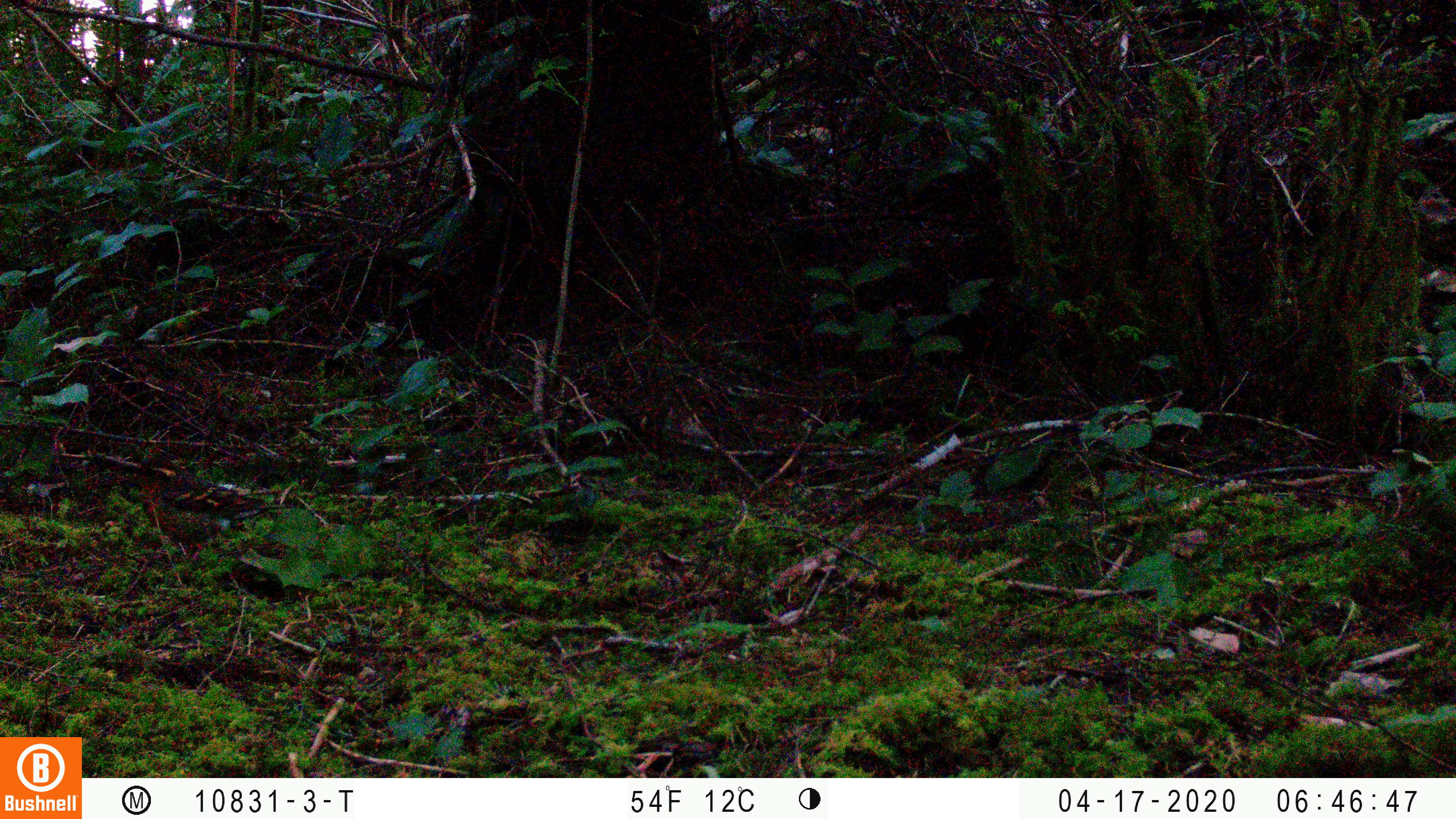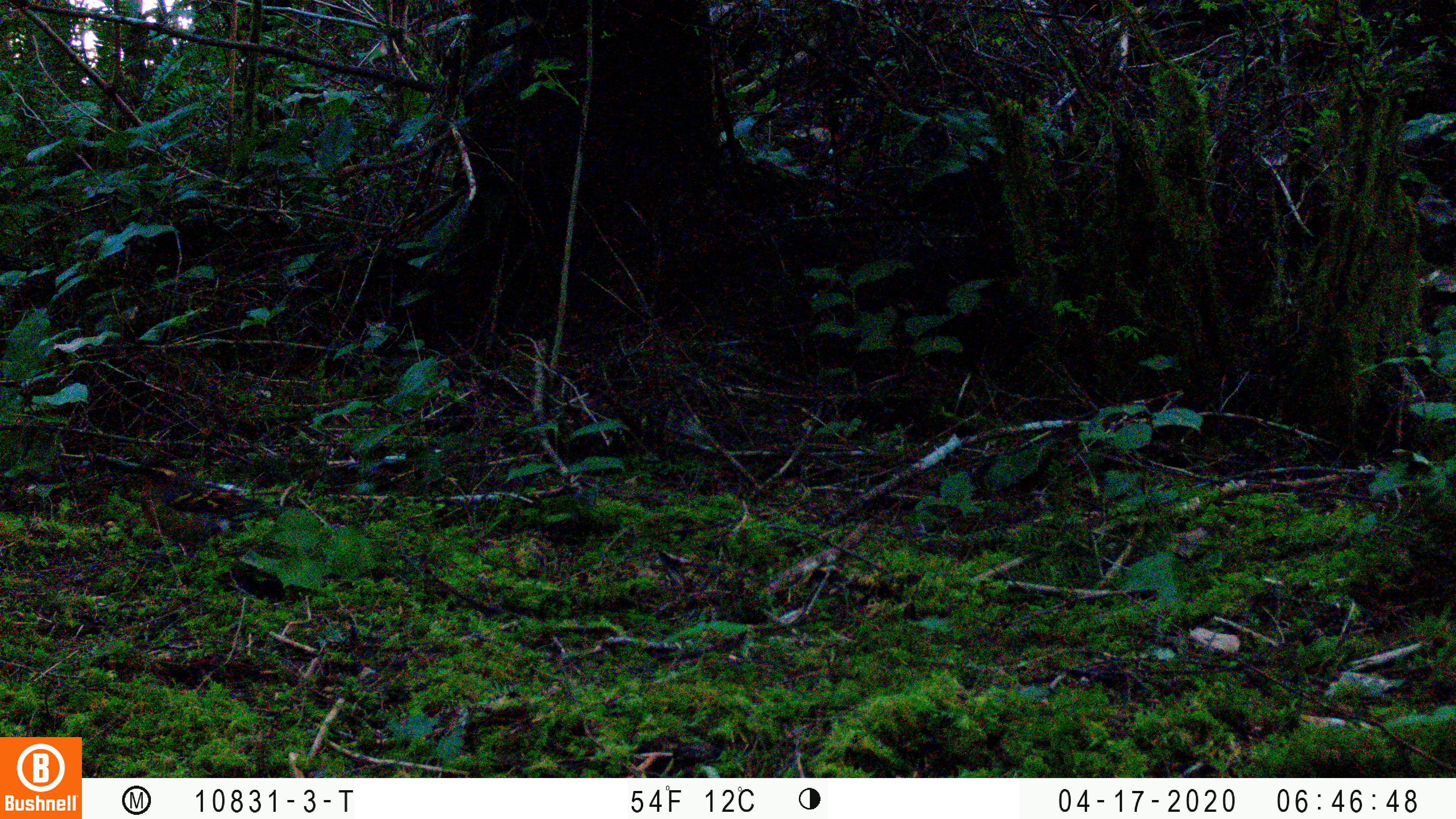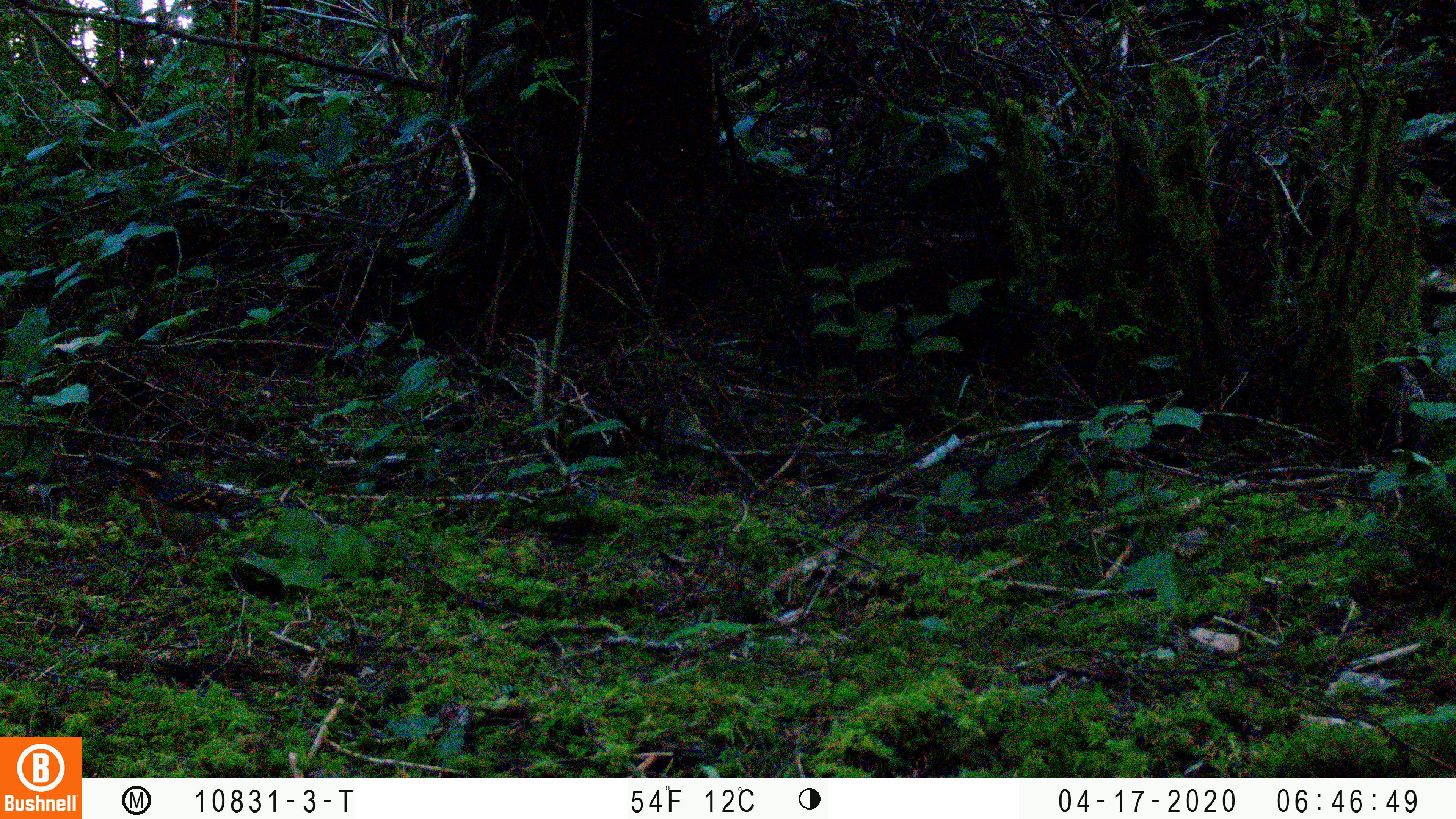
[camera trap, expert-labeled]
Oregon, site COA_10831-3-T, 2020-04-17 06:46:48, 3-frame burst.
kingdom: Animalia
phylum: Chordata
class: Aves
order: Passeriformes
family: Turdidae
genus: Ixoreus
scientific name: Ixoreus naevius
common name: varied thrush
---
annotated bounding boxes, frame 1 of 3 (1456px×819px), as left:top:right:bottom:
varied thrush: 127:458:282:557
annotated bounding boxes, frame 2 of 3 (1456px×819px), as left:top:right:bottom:
varied thrush: 123:457:280:565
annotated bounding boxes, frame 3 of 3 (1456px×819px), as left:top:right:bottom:
varied thrush: 113:457:284:554